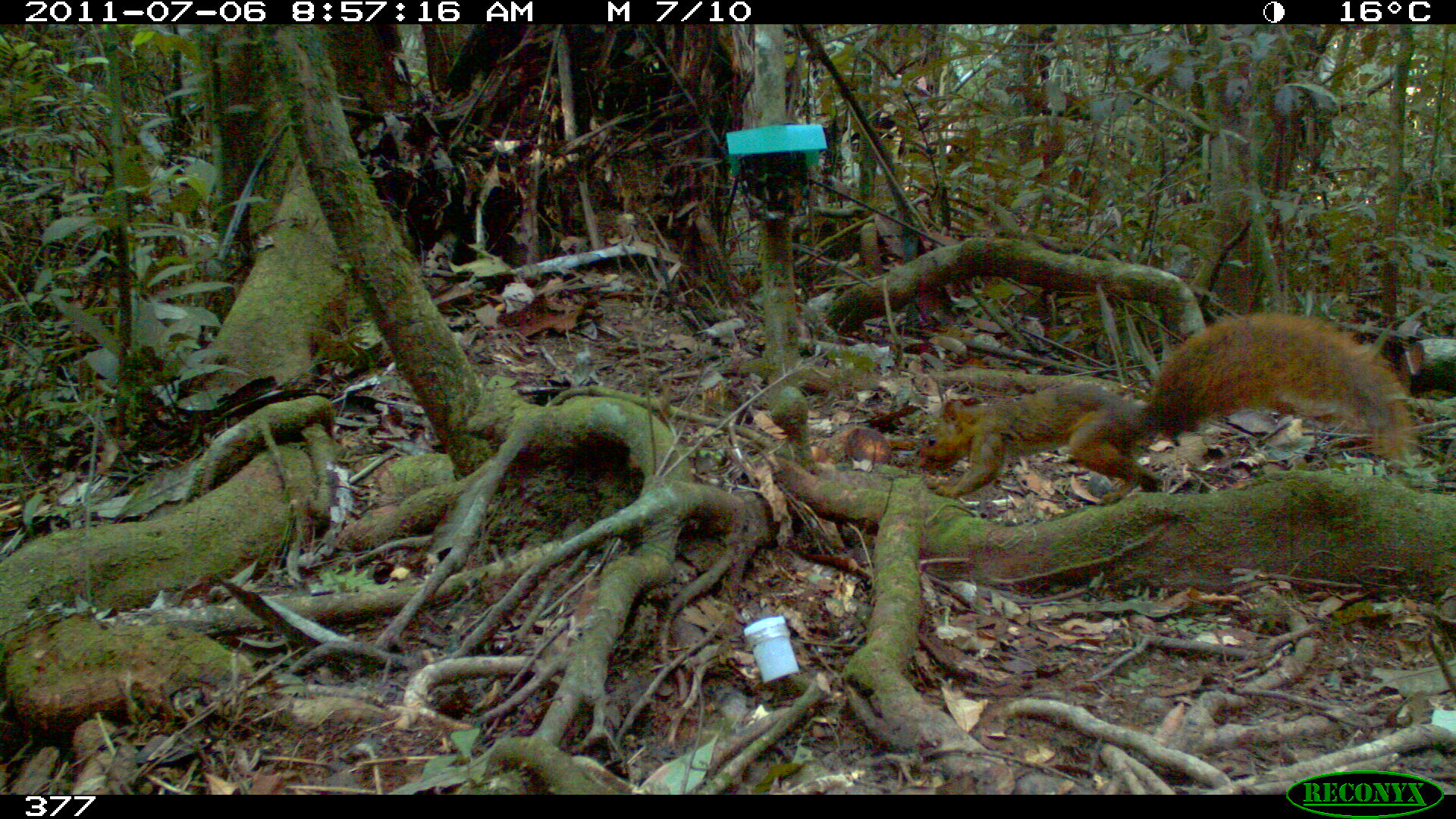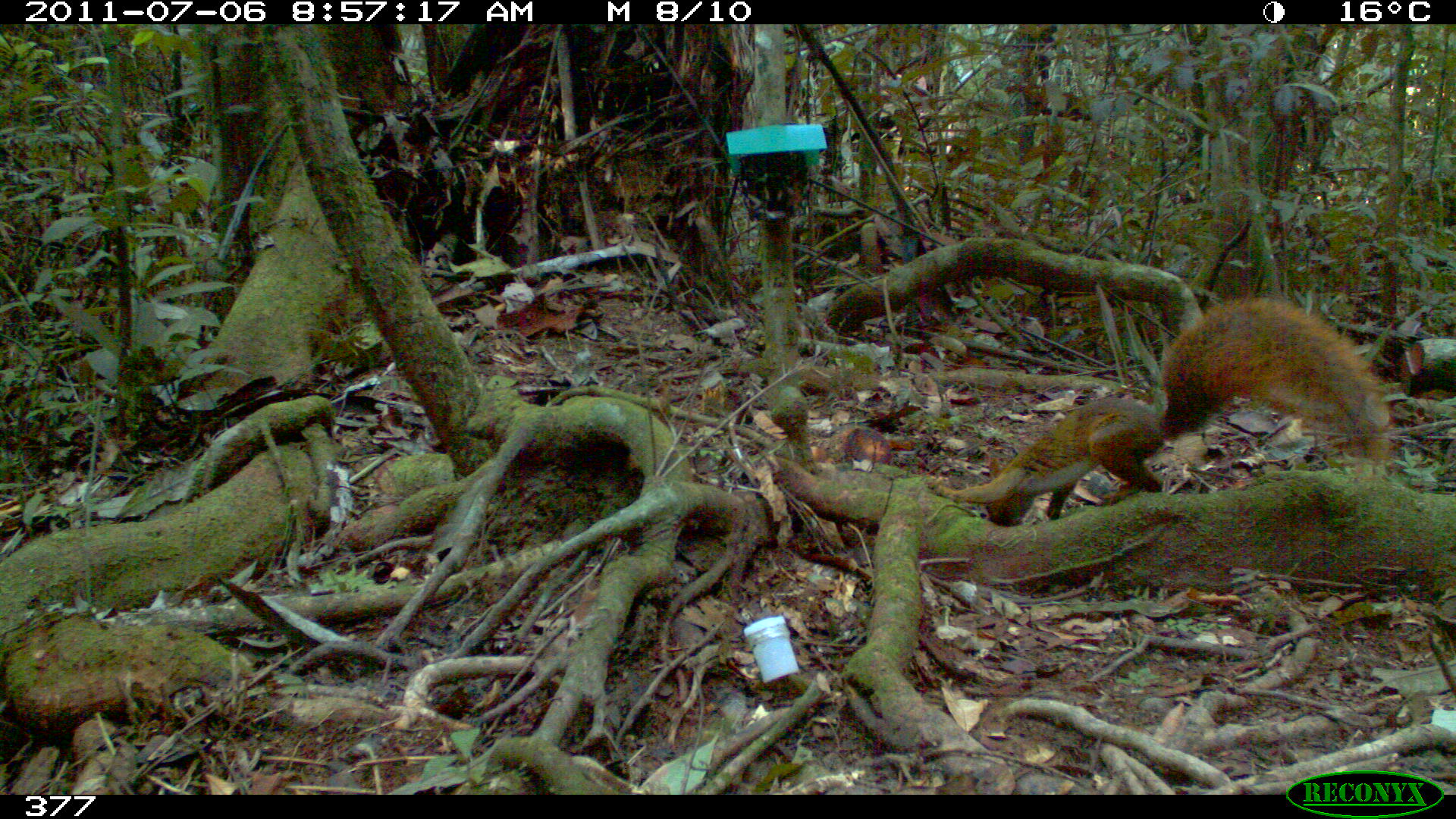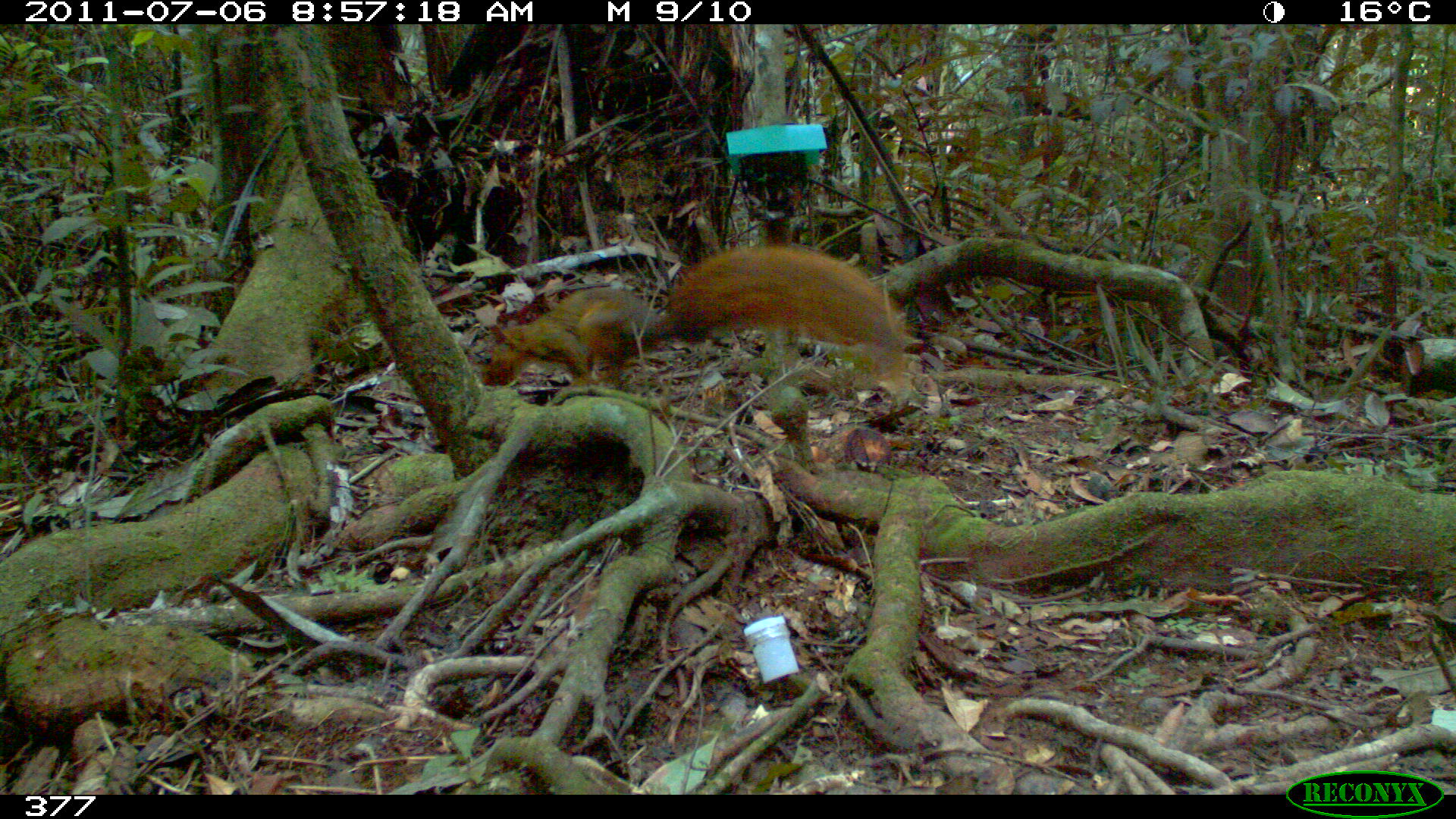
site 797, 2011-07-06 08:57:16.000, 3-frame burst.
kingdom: Animalia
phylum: Chordata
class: Mammalia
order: Rodentia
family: Sciuridae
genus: Sciurus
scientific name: Sciurus spadiceus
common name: southern amazon red squirrel